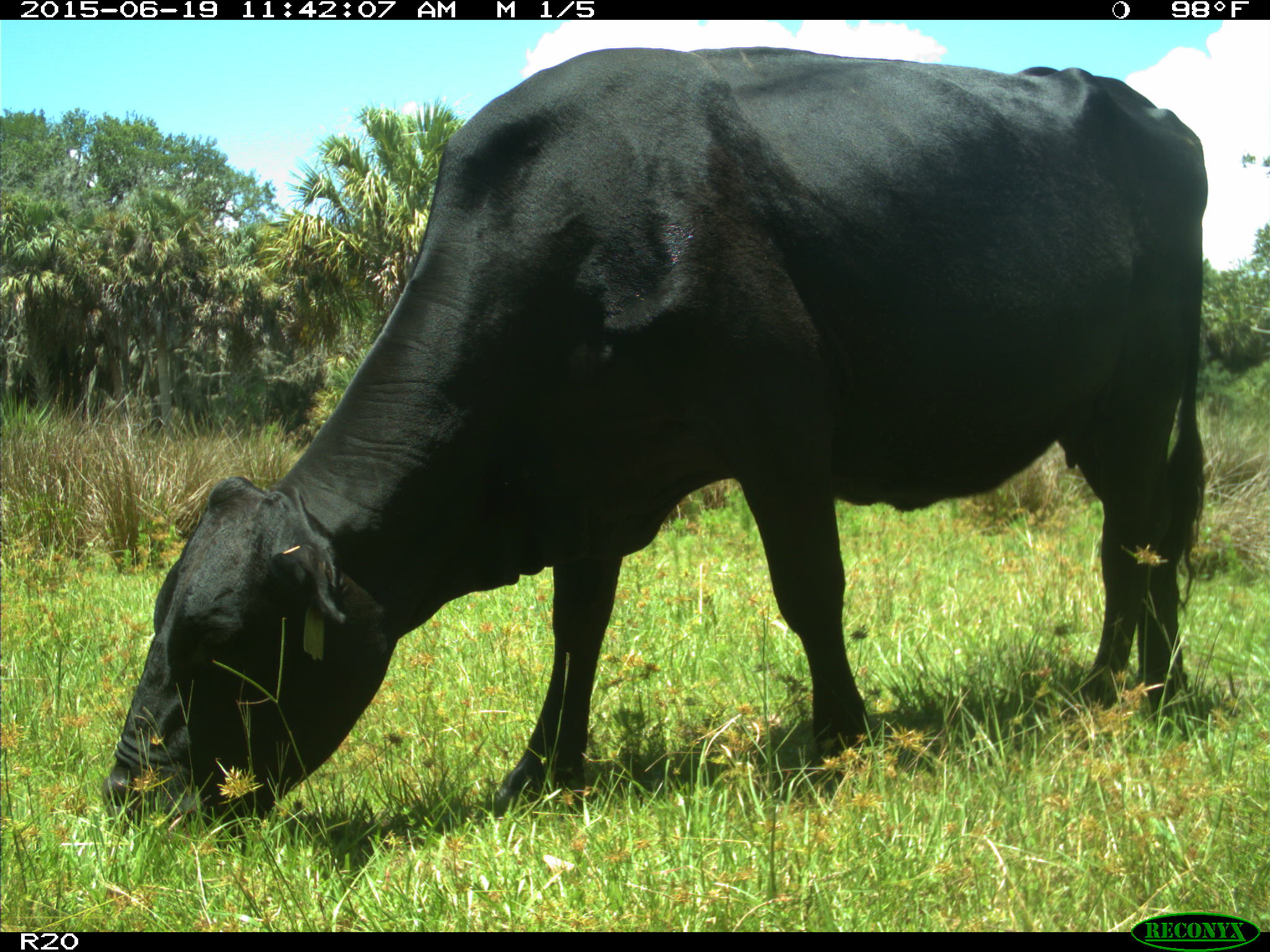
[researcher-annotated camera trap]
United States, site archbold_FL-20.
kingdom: Animalia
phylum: Chordata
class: Mammalia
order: Artiodactyla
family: Bovidae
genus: Bos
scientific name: Bos taurus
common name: domestic cow